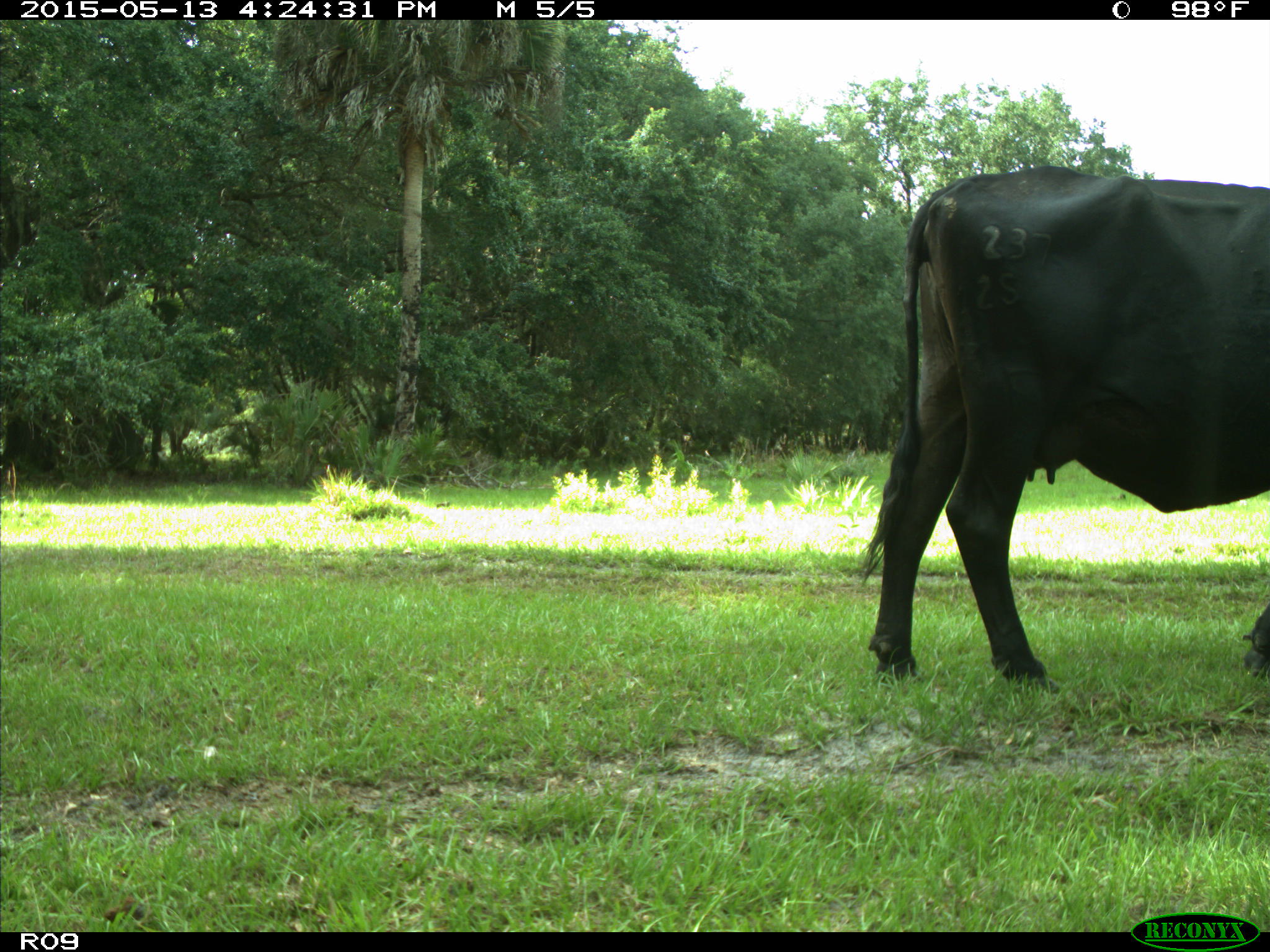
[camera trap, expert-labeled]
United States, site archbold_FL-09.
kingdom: Animalia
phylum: Chordata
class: Mammalia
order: Artiodactyla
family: Bovidae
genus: Bos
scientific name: Bos taurus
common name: domestic cow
Bos taurus (domestic cow).